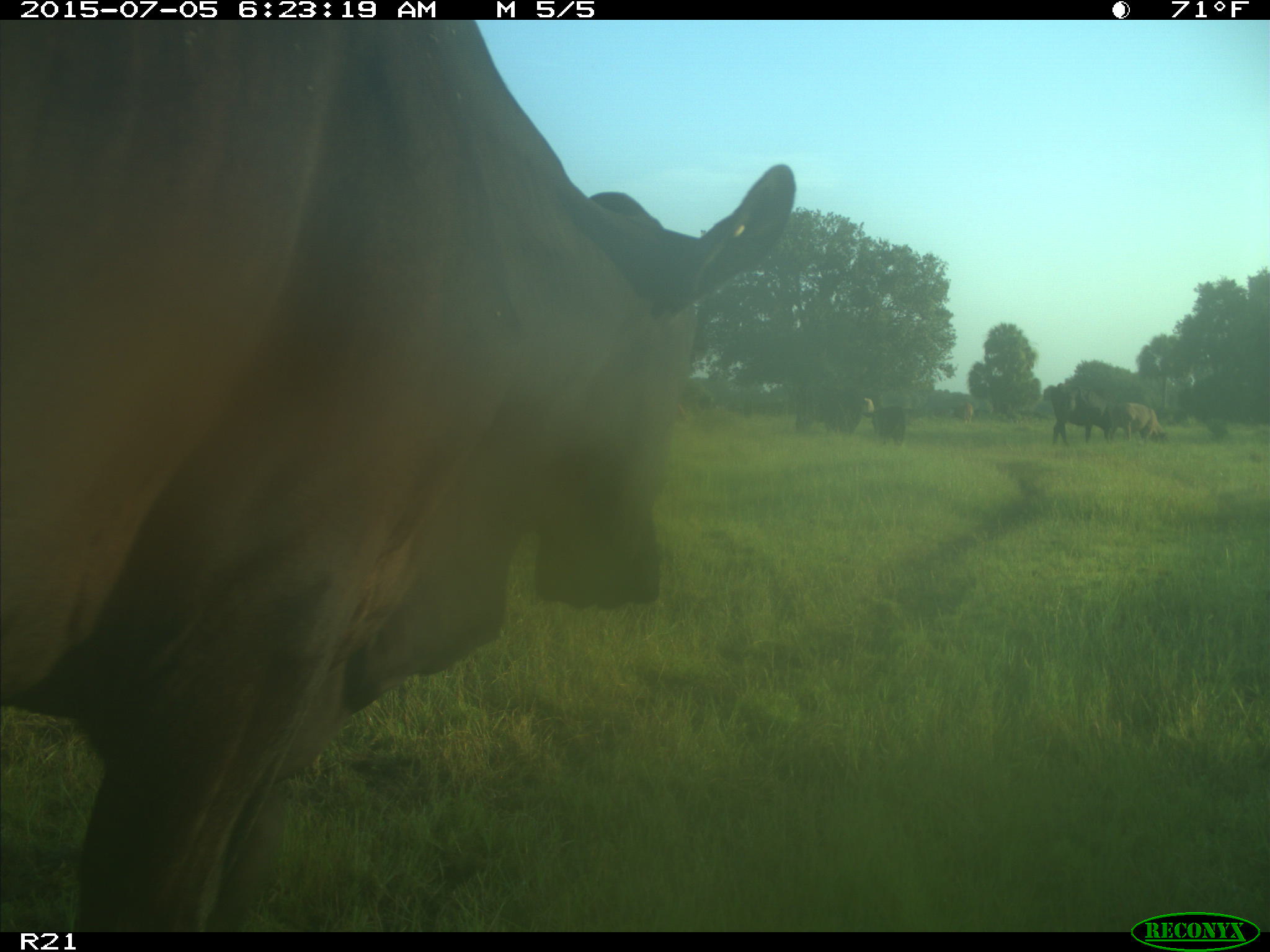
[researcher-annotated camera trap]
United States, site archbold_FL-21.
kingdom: Animalia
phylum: Chordata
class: Mammalia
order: Artiodactyla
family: Bovidae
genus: Bos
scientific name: Bos taurus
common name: domestic cow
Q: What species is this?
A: Bos taurus (domestic cow).